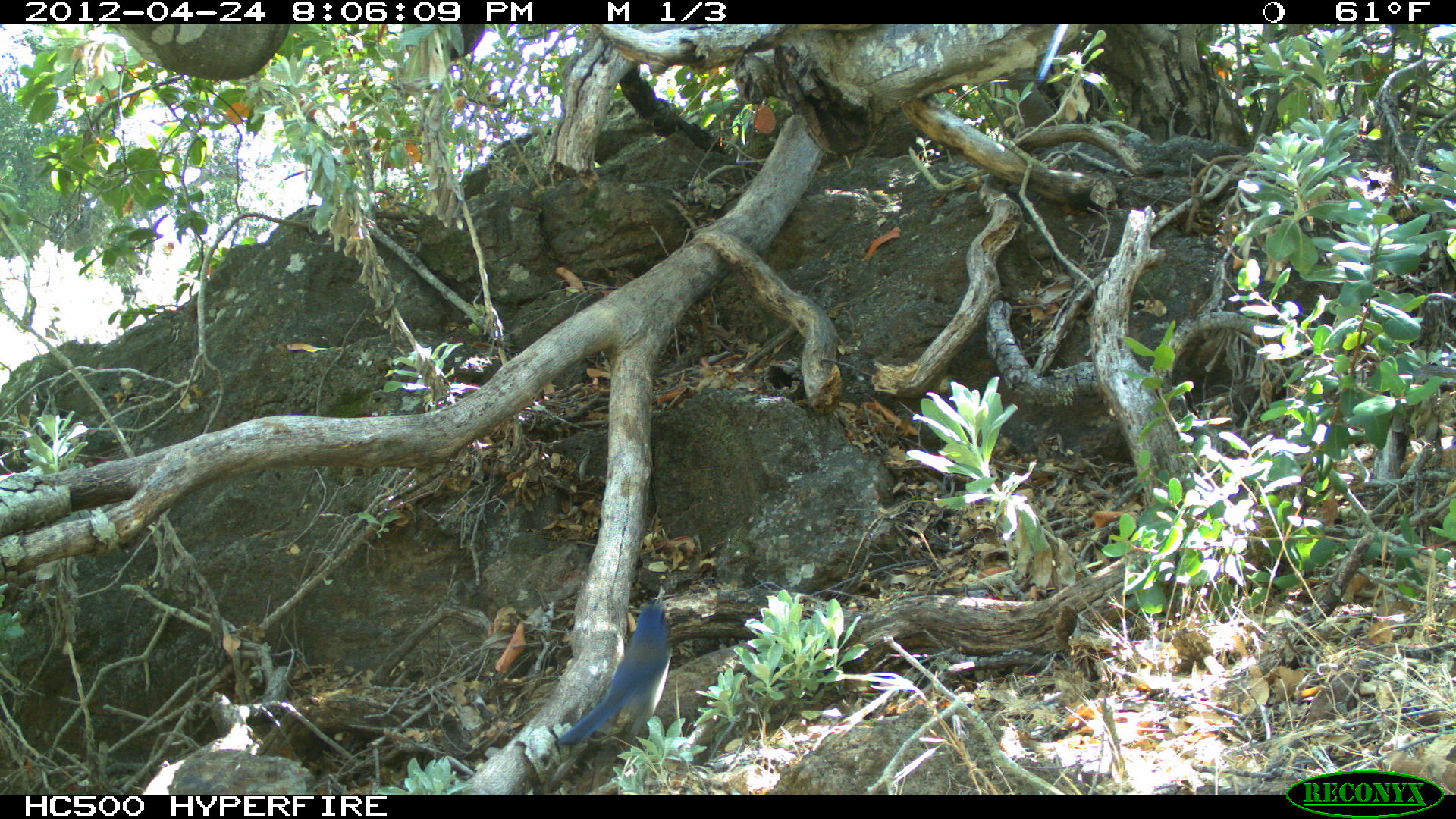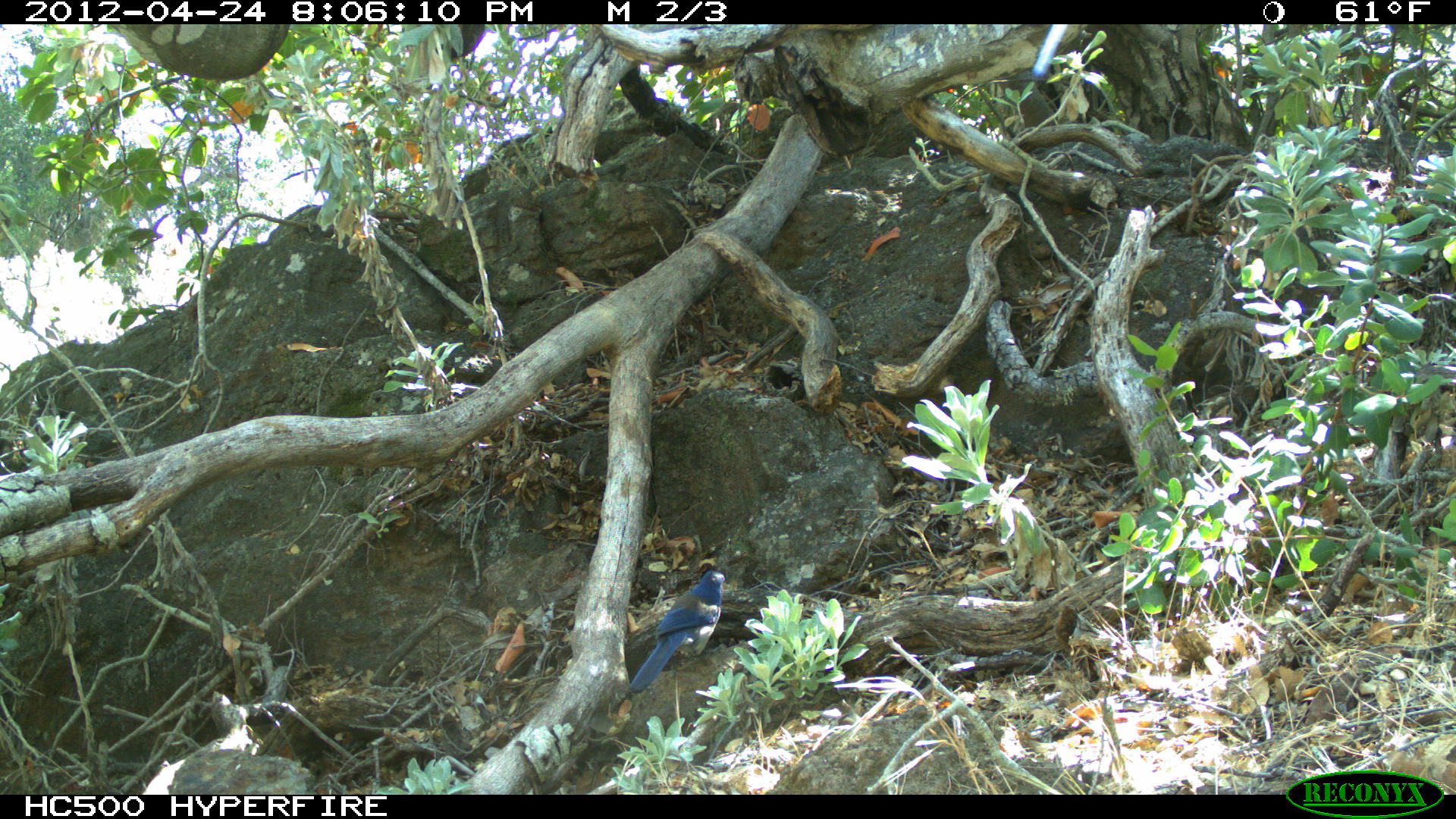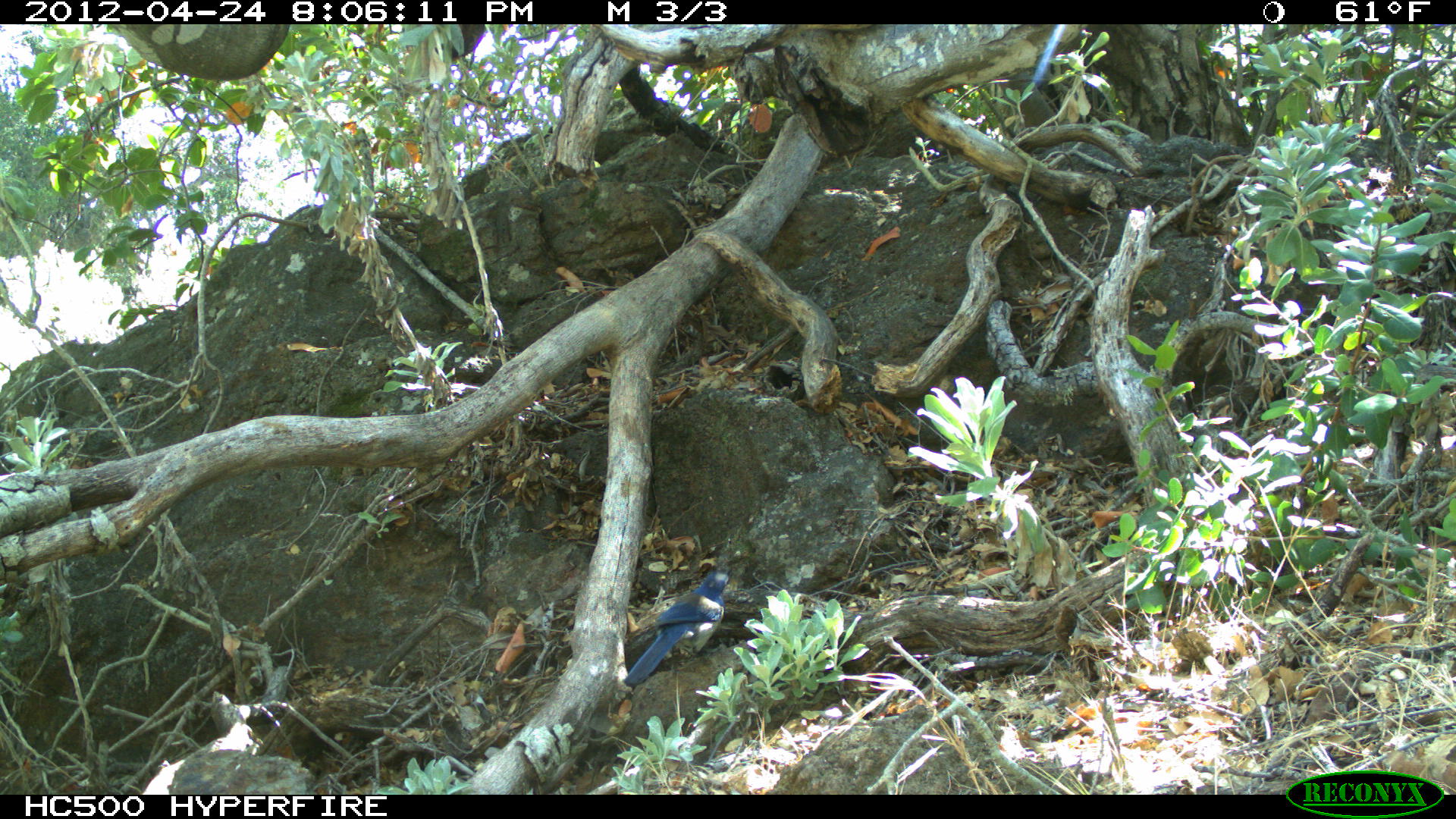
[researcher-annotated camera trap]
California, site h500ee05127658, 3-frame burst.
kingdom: Animalia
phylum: Chordata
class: Aves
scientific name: Aves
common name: bird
Bird (Aves).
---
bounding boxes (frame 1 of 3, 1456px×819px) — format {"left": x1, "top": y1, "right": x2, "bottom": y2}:
bird: {"left": 558, "top": 602, "right": 671, "bottom": 744}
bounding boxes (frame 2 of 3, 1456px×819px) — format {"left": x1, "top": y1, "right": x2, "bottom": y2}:
bird: {"left": 627, "top": 569, "right": 736, "bottom": 693}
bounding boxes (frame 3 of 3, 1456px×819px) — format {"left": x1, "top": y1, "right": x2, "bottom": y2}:
bird: {"left": 623, "top": 567, "right": 733, "bottom": 687}